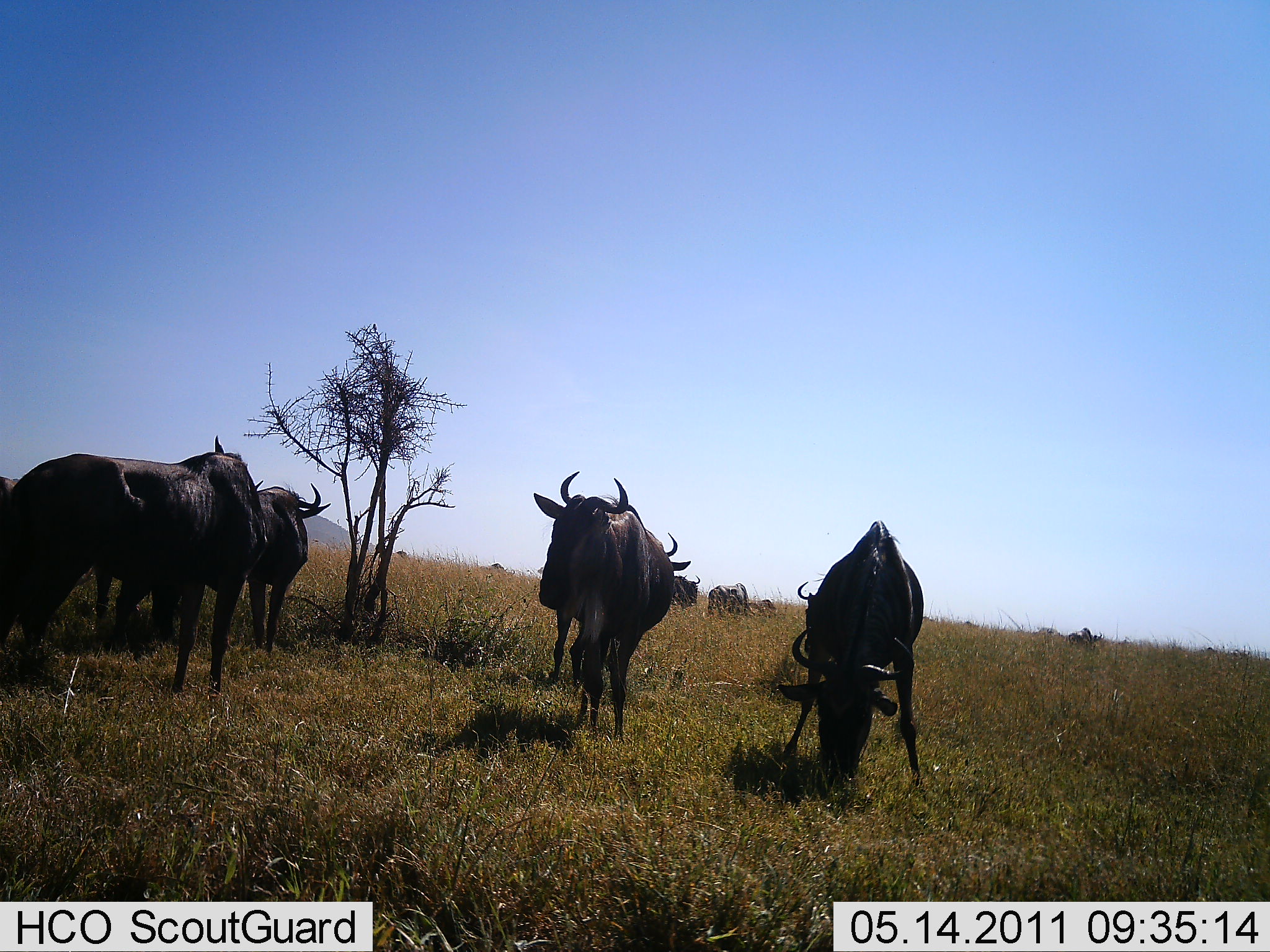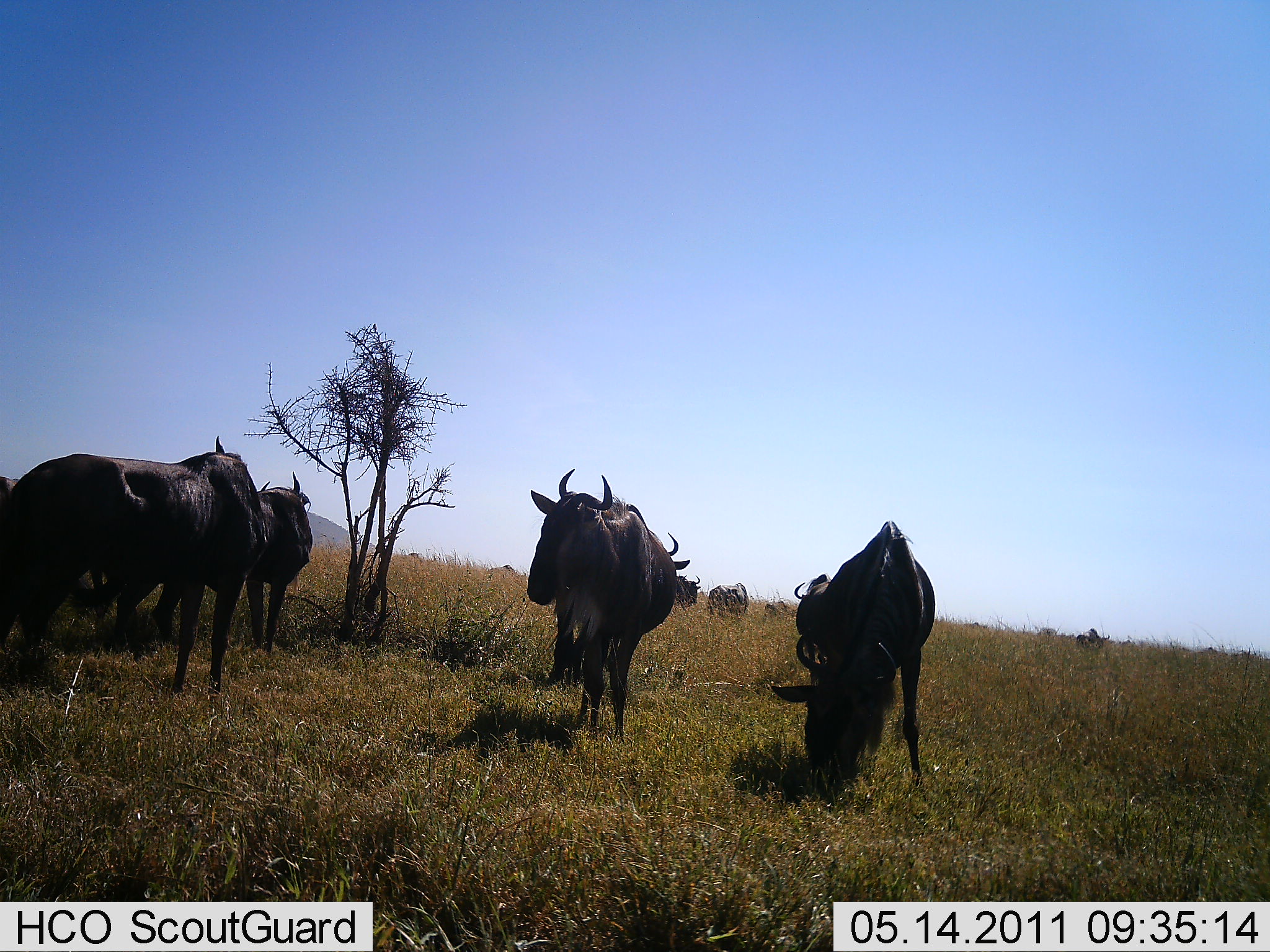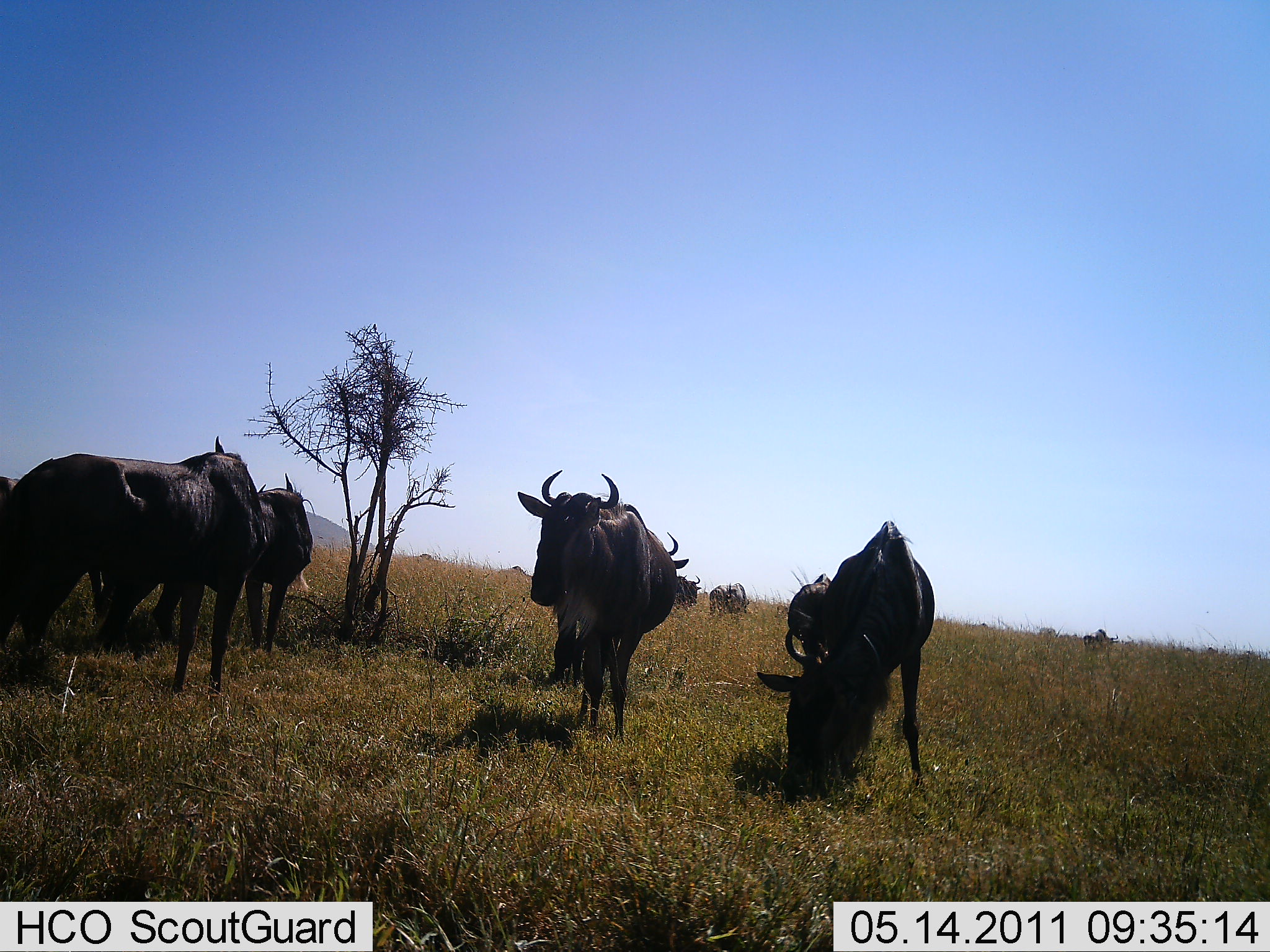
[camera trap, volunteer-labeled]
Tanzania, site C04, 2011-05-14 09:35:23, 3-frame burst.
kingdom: Animalia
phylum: Chordata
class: Mammalia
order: Artiodactyla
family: Bovidae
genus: Connochaetes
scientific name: Connochaetes taurinus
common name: blue wildebeest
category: wildebeest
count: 9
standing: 91%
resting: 0%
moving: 27%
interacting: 18%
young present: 0%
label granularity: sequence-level